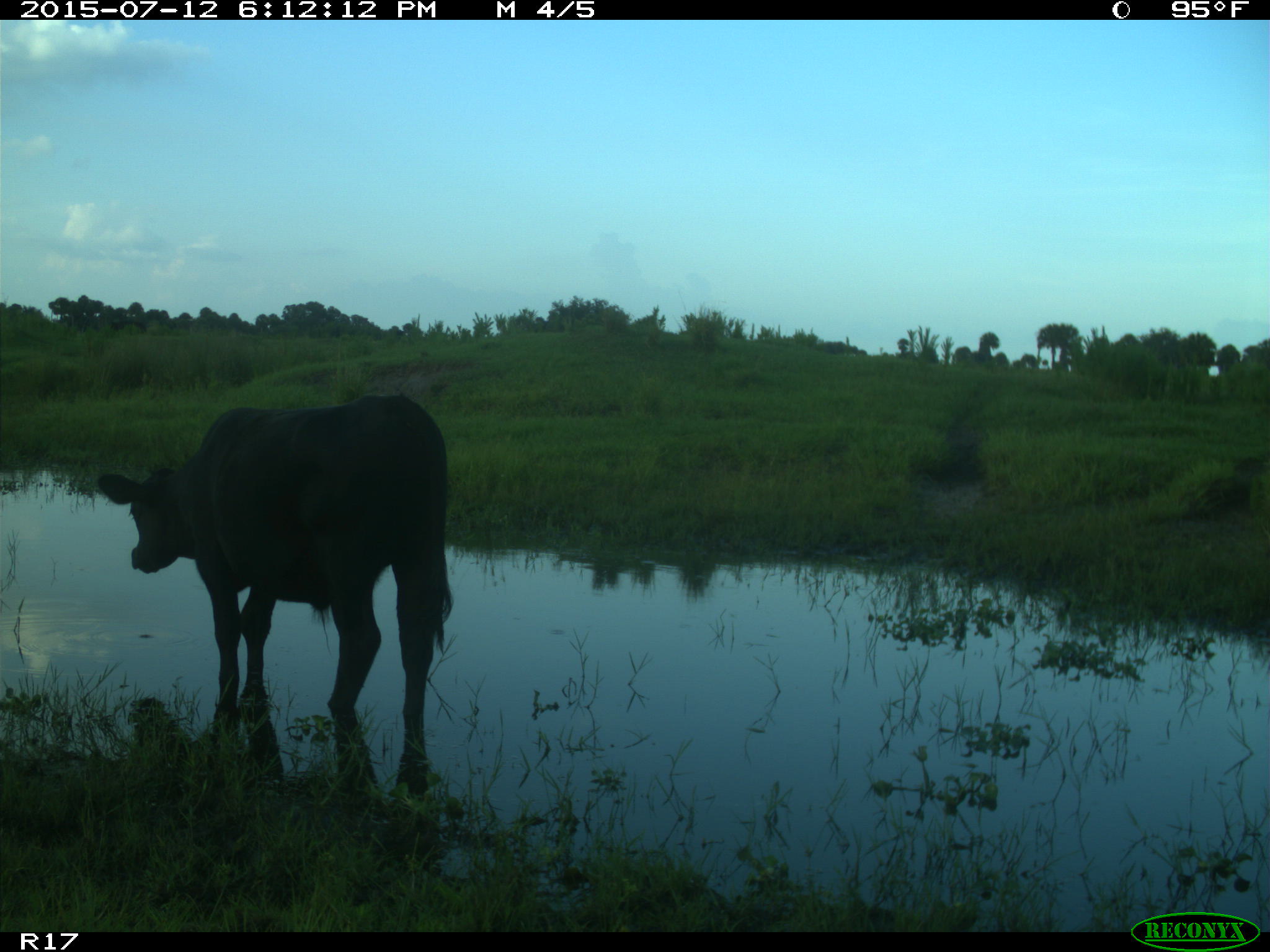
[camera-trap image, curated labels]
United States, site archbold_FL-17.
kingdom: Animalia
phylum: Chordata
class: Mammalia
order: Artiodactyla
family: Bovidae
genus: Bos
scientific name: Bos taurus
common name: domestic cow